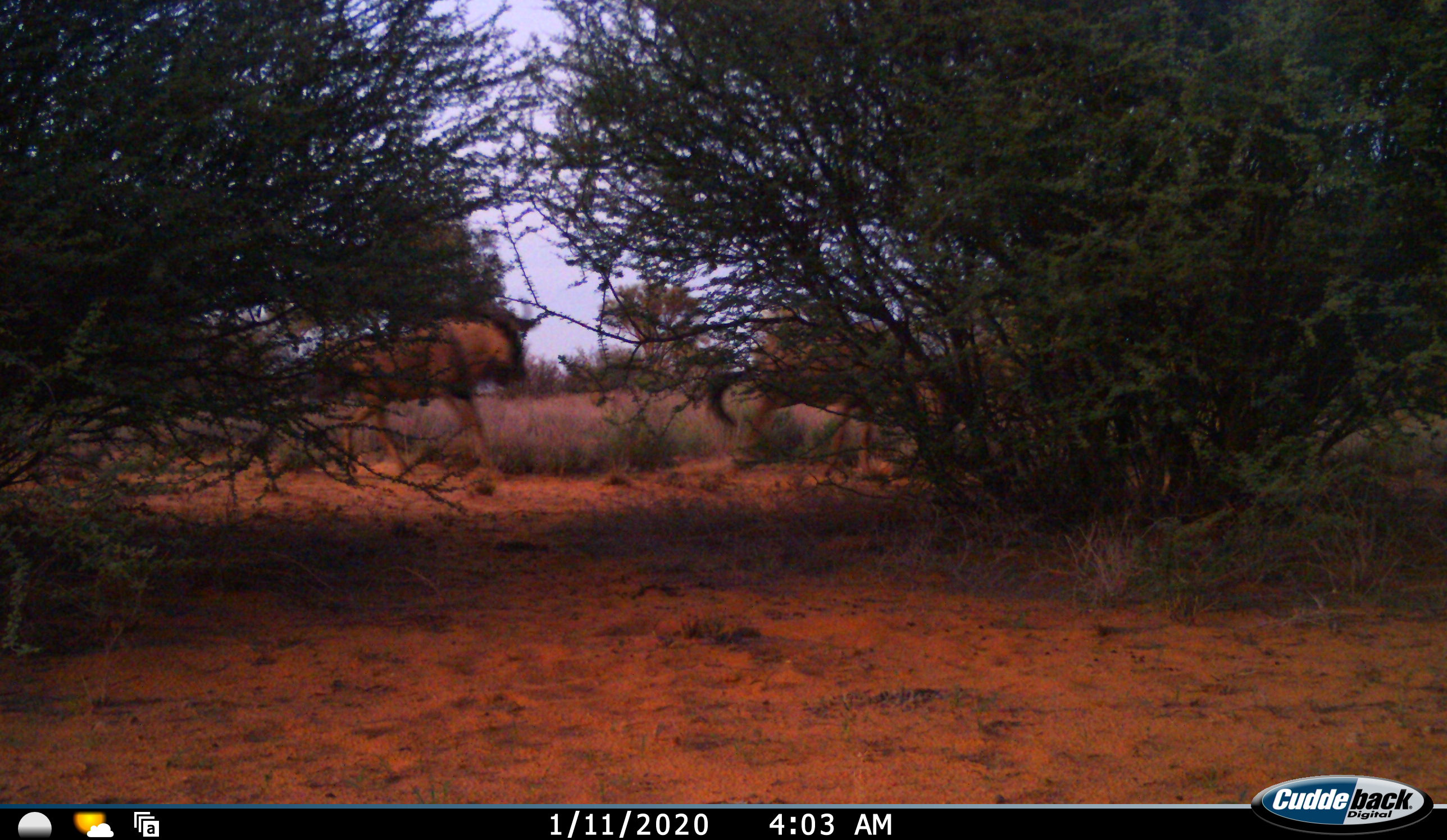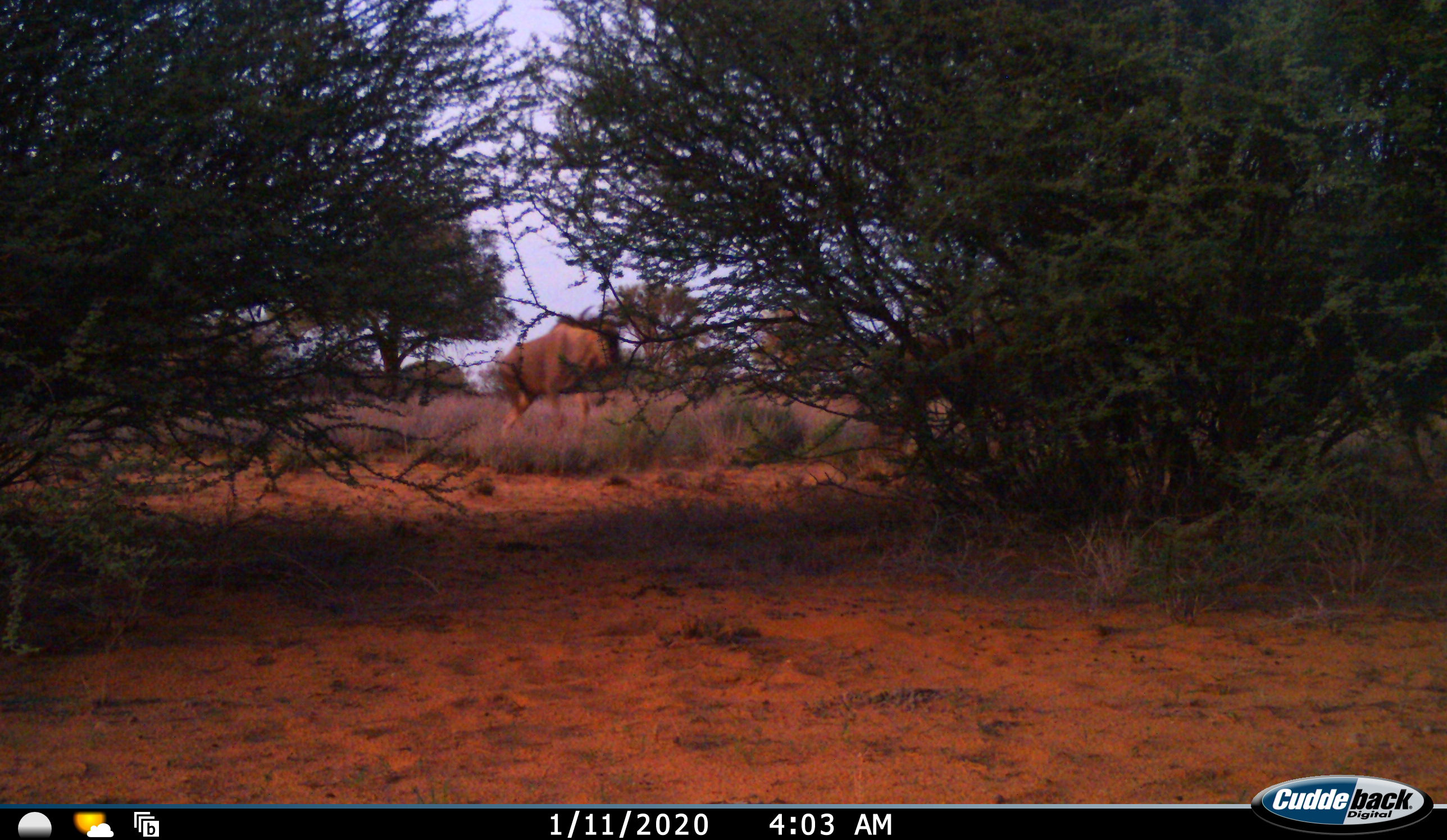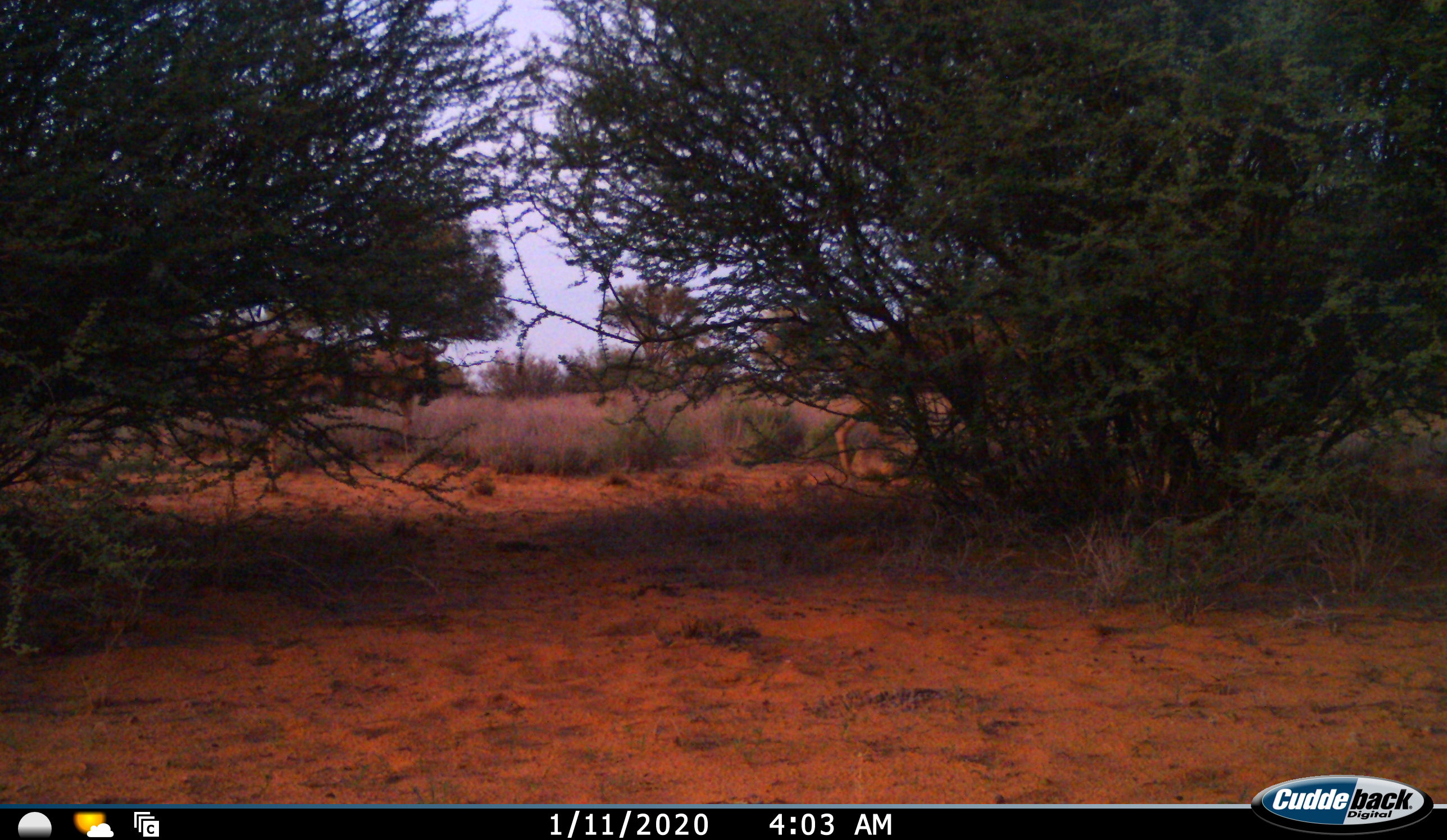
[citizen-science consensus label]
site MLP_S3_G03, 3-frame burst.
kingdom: Animalia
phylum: Chordata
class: Mammalia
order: Artiodactyla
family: Bovidae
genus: Connochaetes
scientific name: Connochaetes taurinus taurinus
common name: blue wildebeest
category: wildebeestblue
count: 5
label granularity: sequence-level